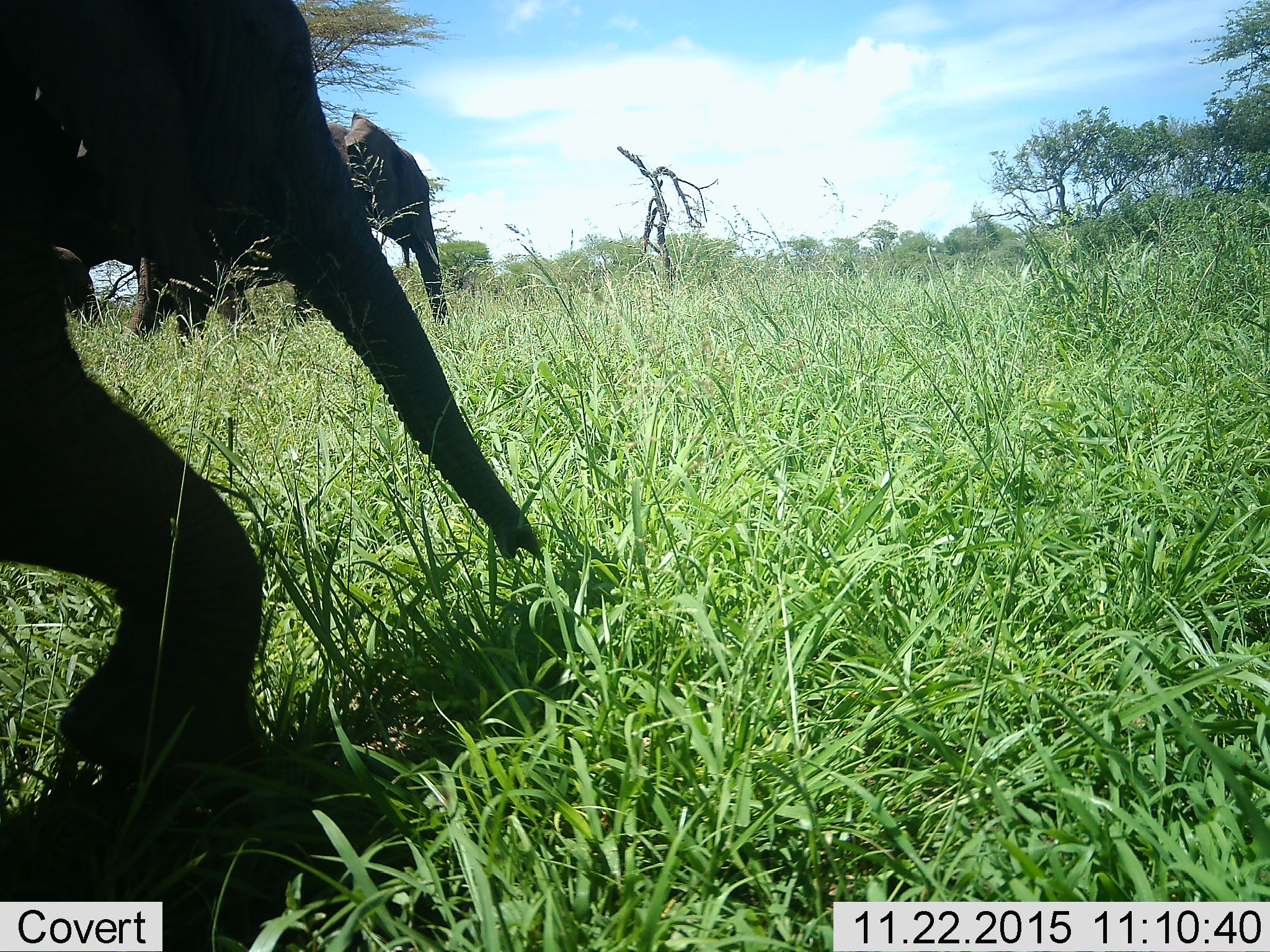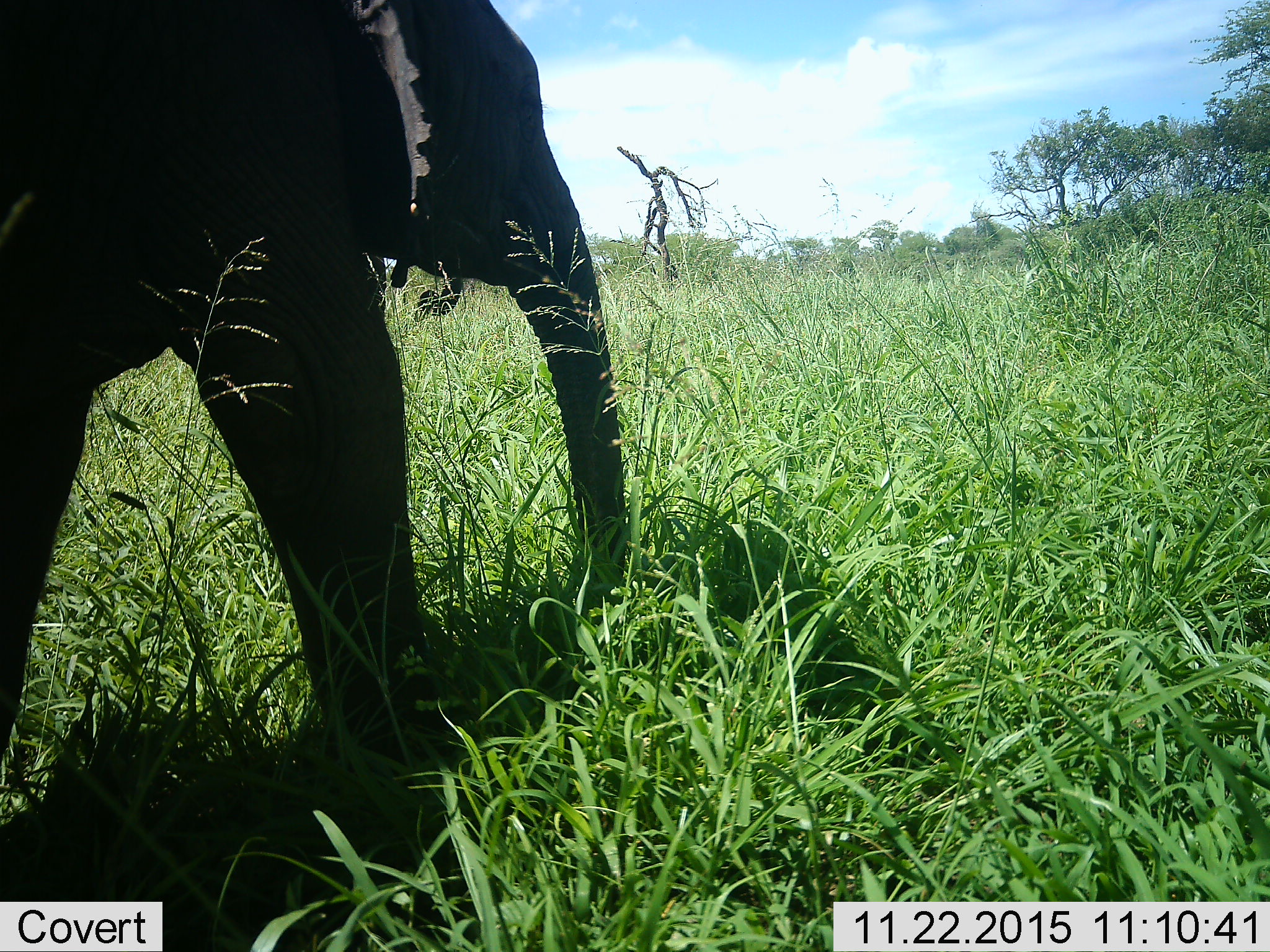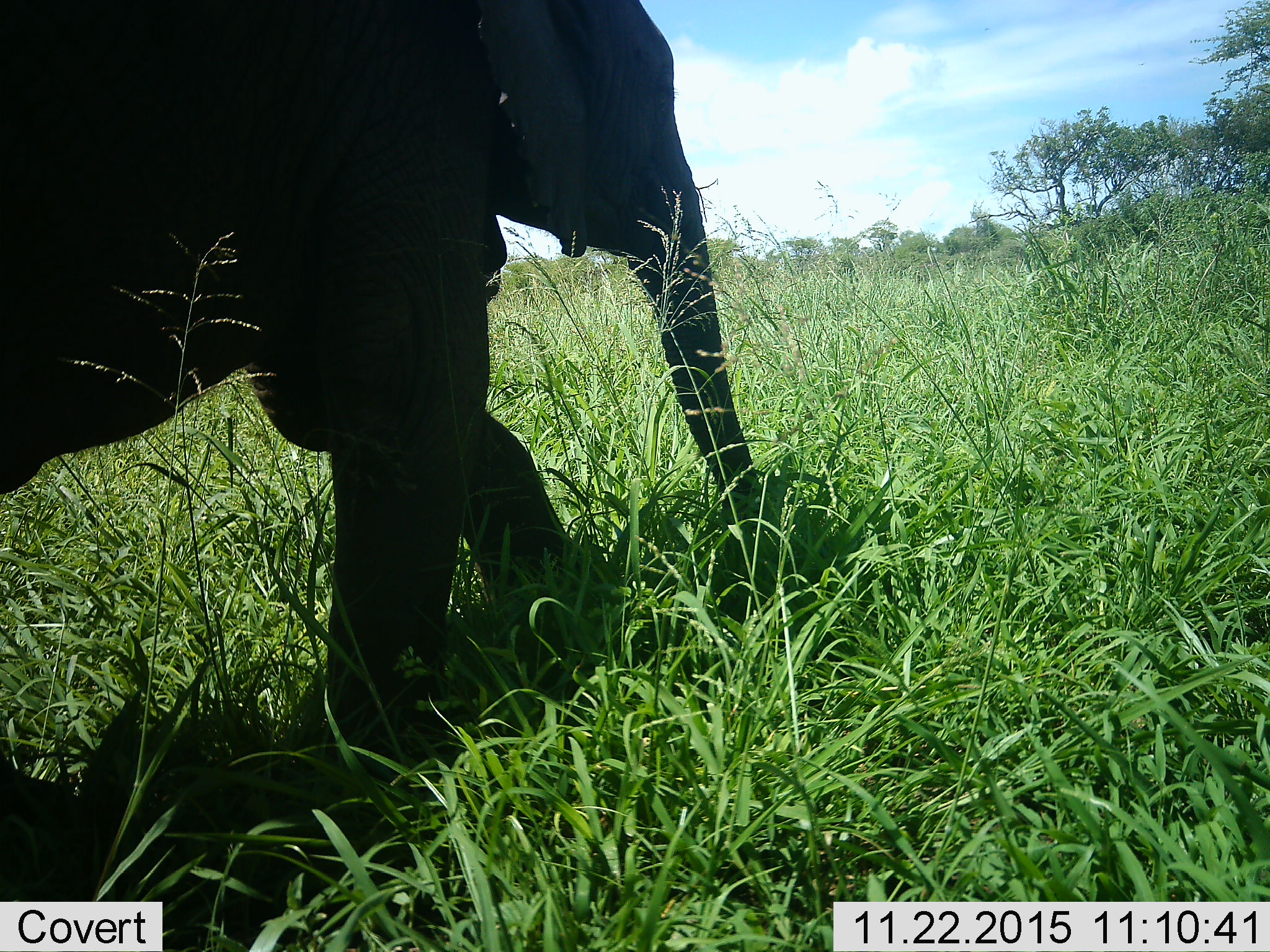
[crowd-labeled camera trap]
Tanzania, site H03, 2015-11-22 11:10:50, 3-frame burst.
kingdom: Animalia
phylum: Chordata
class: Mammalia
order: Proboscidea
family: Elephantidae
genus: Loxodonta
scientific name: Loxodonta africana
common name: african bush elephant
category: elephant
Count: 2.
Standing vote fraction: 20%.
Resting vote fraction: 0%.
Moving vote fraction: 90%.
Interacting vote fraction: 10%.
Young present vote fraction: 60%.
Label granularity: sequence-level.